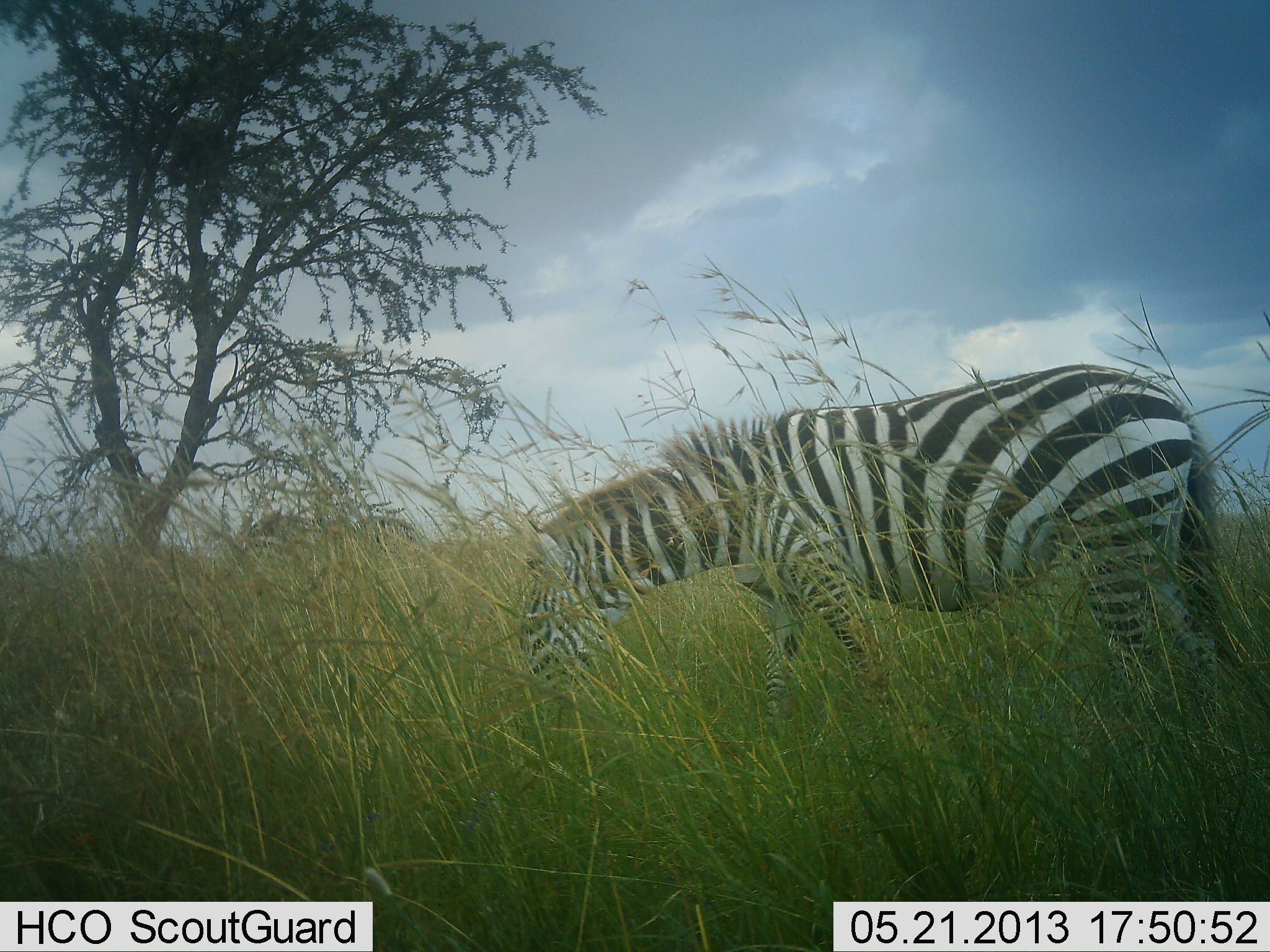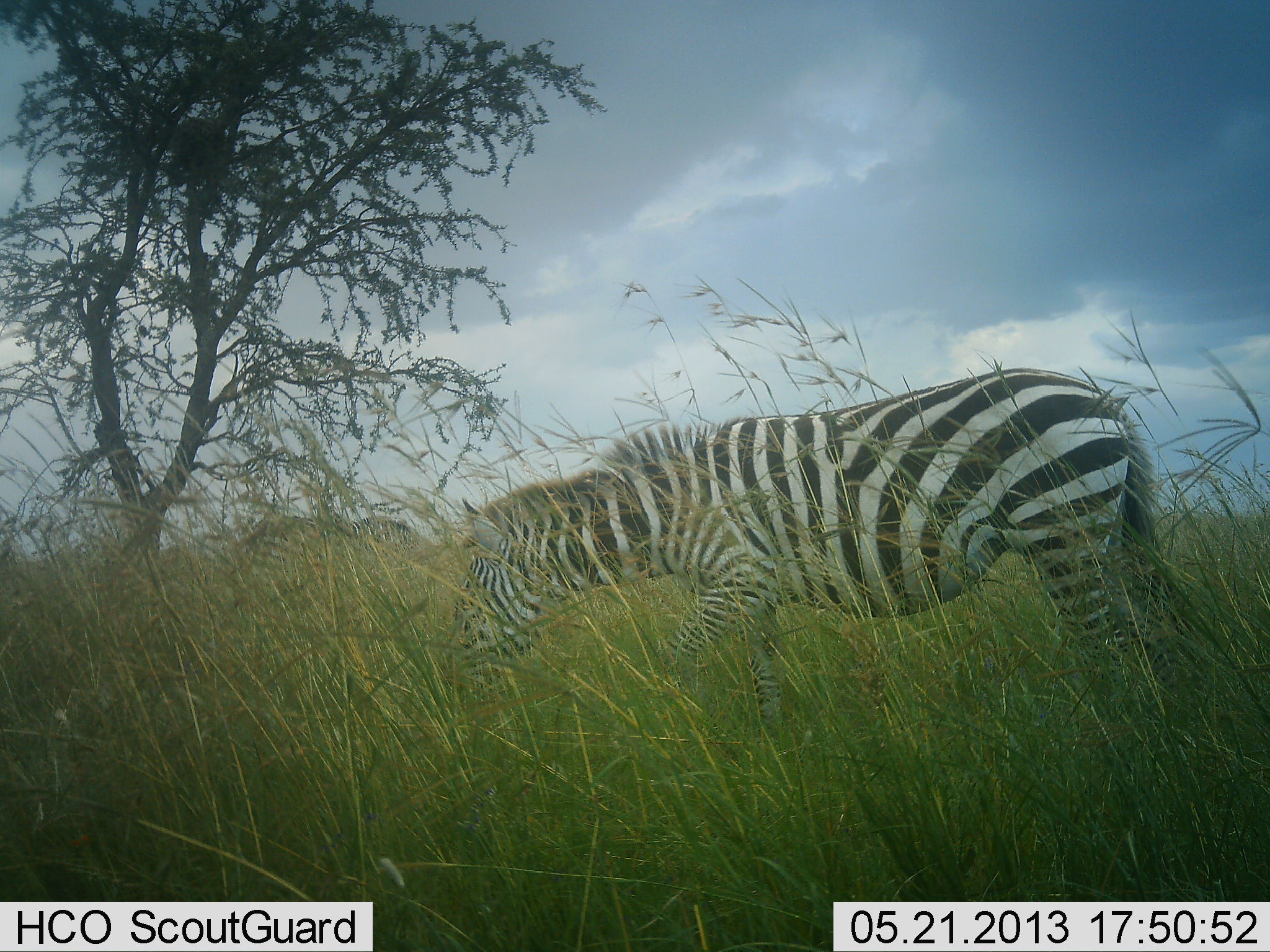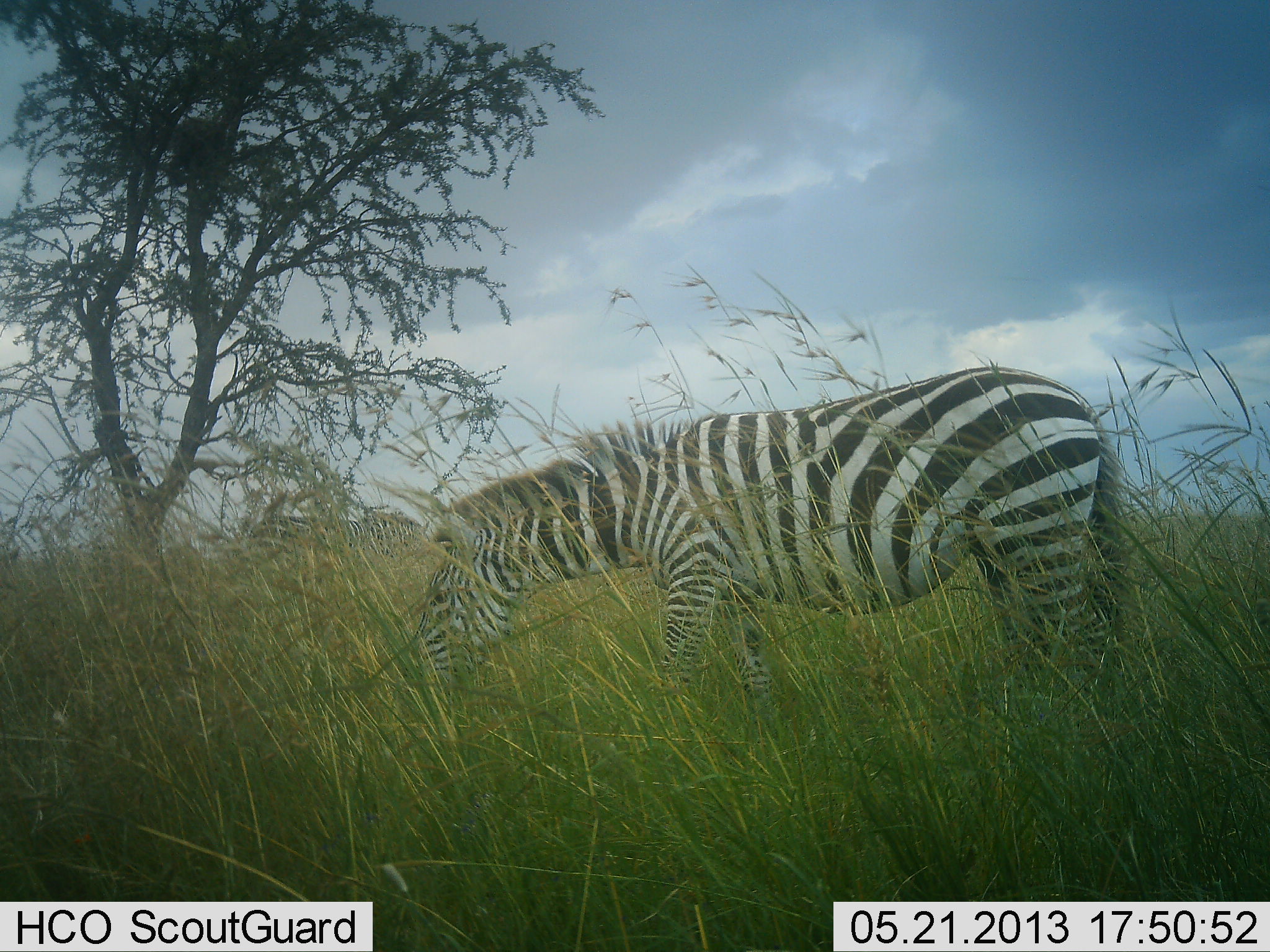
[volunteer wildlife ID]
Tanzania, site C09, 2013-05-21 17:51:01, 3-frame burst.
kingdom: Animalia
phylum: Chordata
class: Mammalia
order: Perissodactyla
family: Equidae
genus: Equus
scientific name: Equus quagga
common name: plains zebra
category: zebra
Zebra (plains zebra) (Equus quagga), count 2. Behavior (volunteer vote fractions): standing 50%, resting 0%, moving 50%, interacting 0%. Young present (vote fraction): 0%. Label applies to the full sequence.